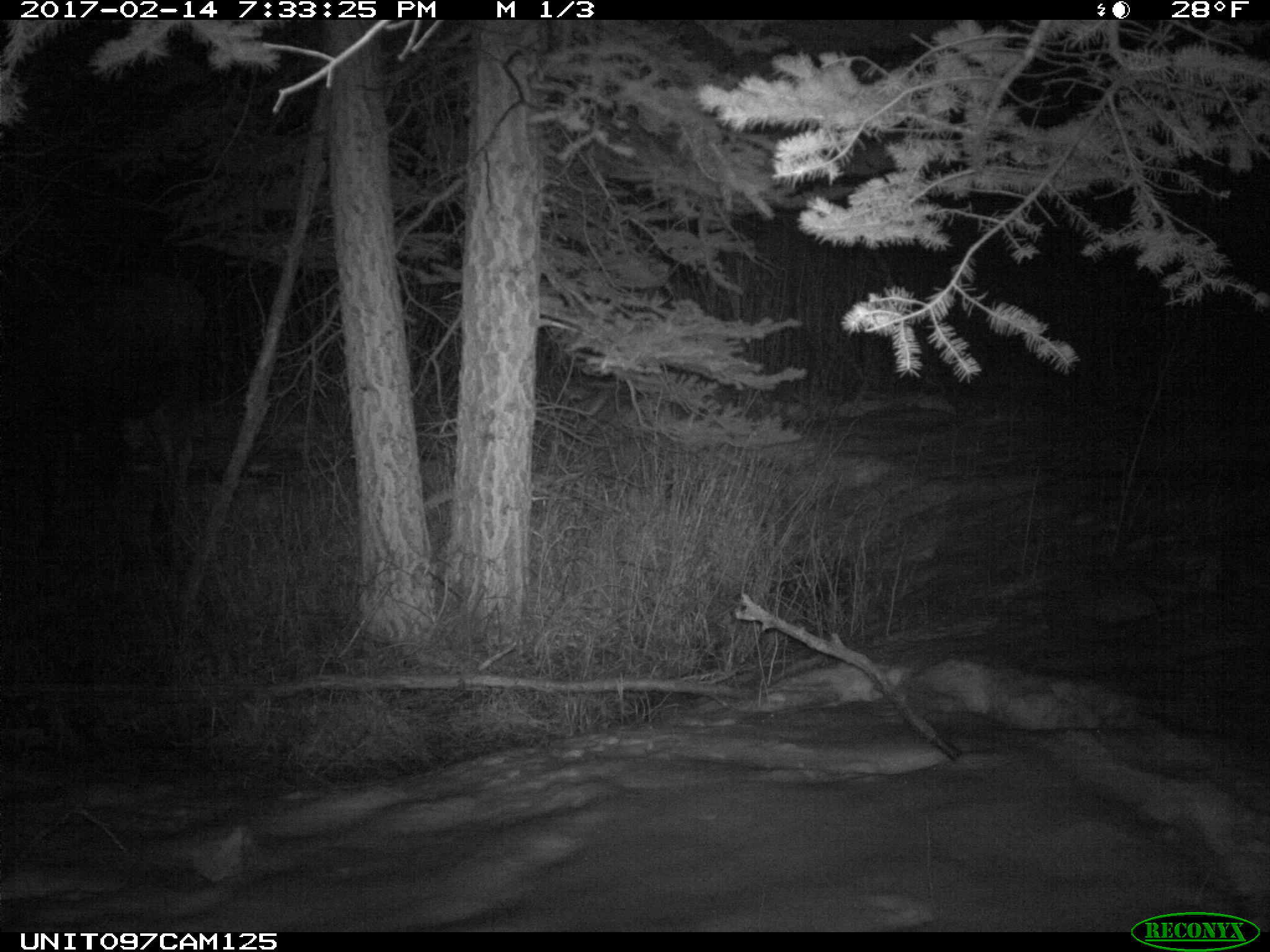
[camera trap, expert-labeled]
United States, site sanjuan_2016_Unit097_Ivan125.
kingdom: Animalia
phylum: Chordata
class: Mammalia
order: Artiodactyla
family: Cervidae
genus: Alces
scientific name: Alces alces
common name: moose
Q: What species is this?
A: Alces alces (moose).